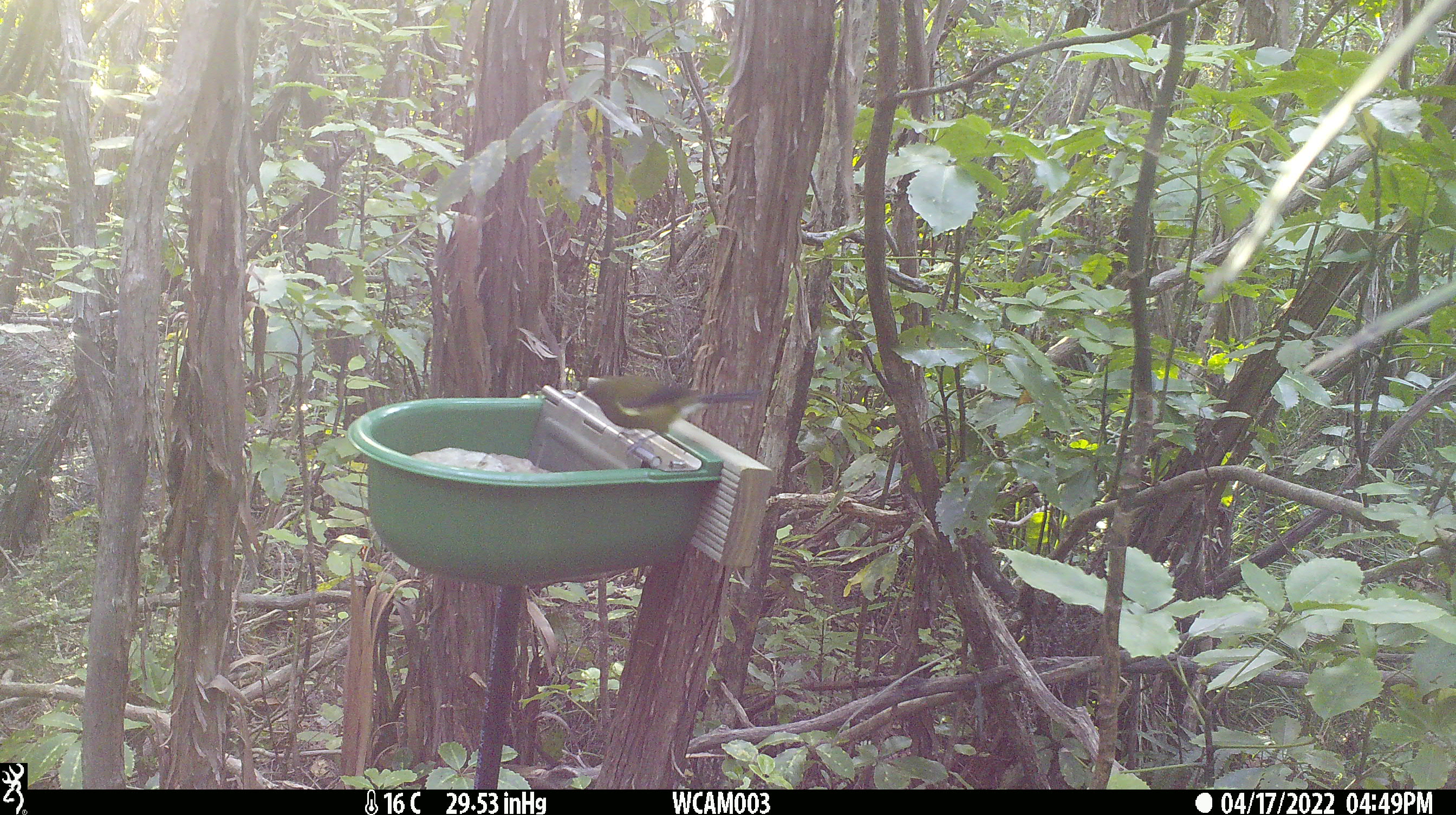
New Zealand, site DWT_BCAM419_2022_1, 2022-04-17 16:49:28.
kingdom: Animalia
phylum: Chordata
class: Aves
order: Passeriformes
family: Meliphagidae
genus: Anthornis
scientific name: Anthornis melanura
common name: new zealand bellbird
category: bellbird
Bellbird (new zealand bellbird) (Anthornis melanura).